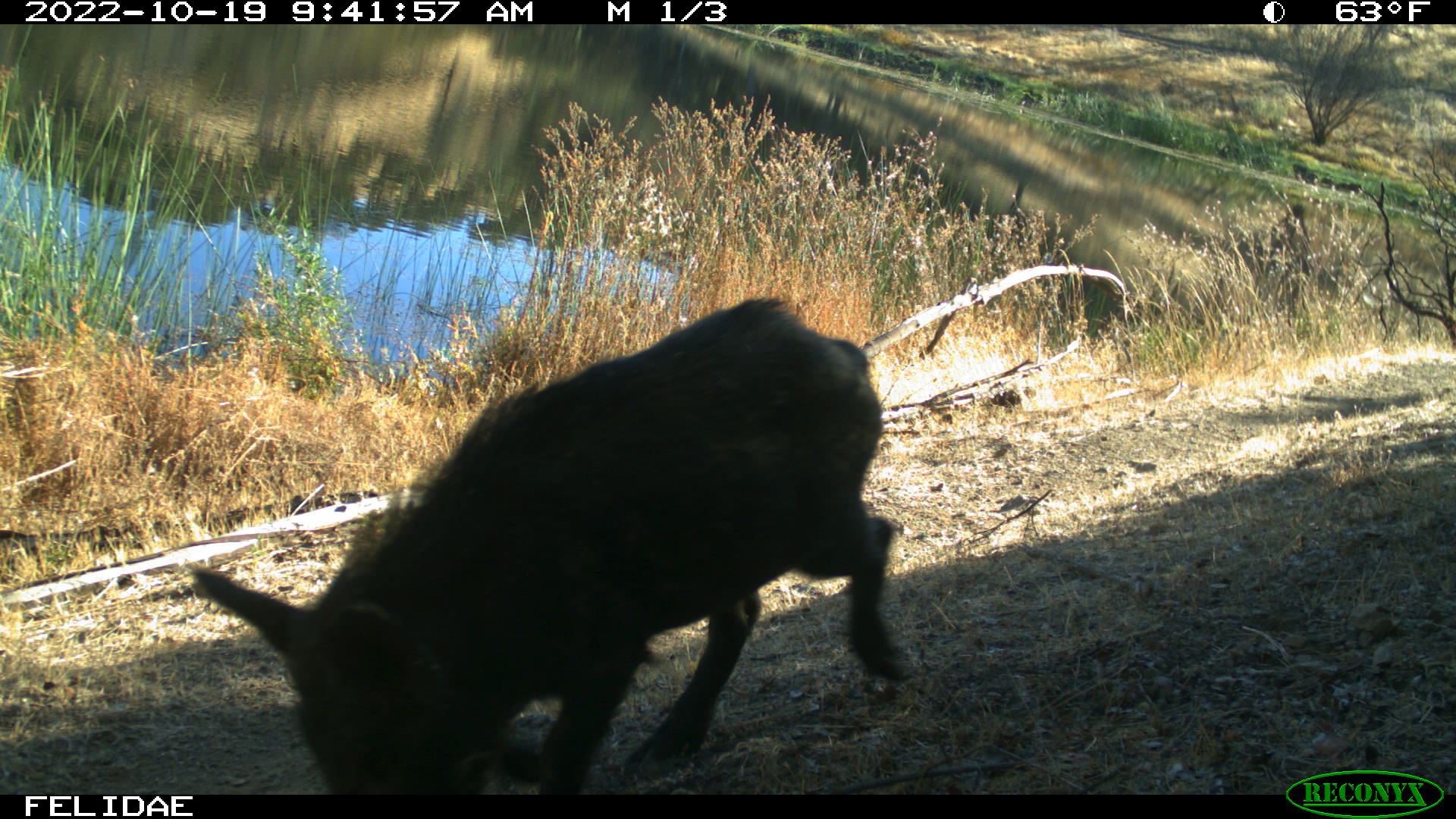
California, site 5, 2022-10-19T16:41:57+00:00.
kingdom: Animalia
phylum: Chordata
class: Mammalia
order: Artiodactyla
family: Suidae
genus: Sus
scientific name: Sus scrofa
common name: wild boar